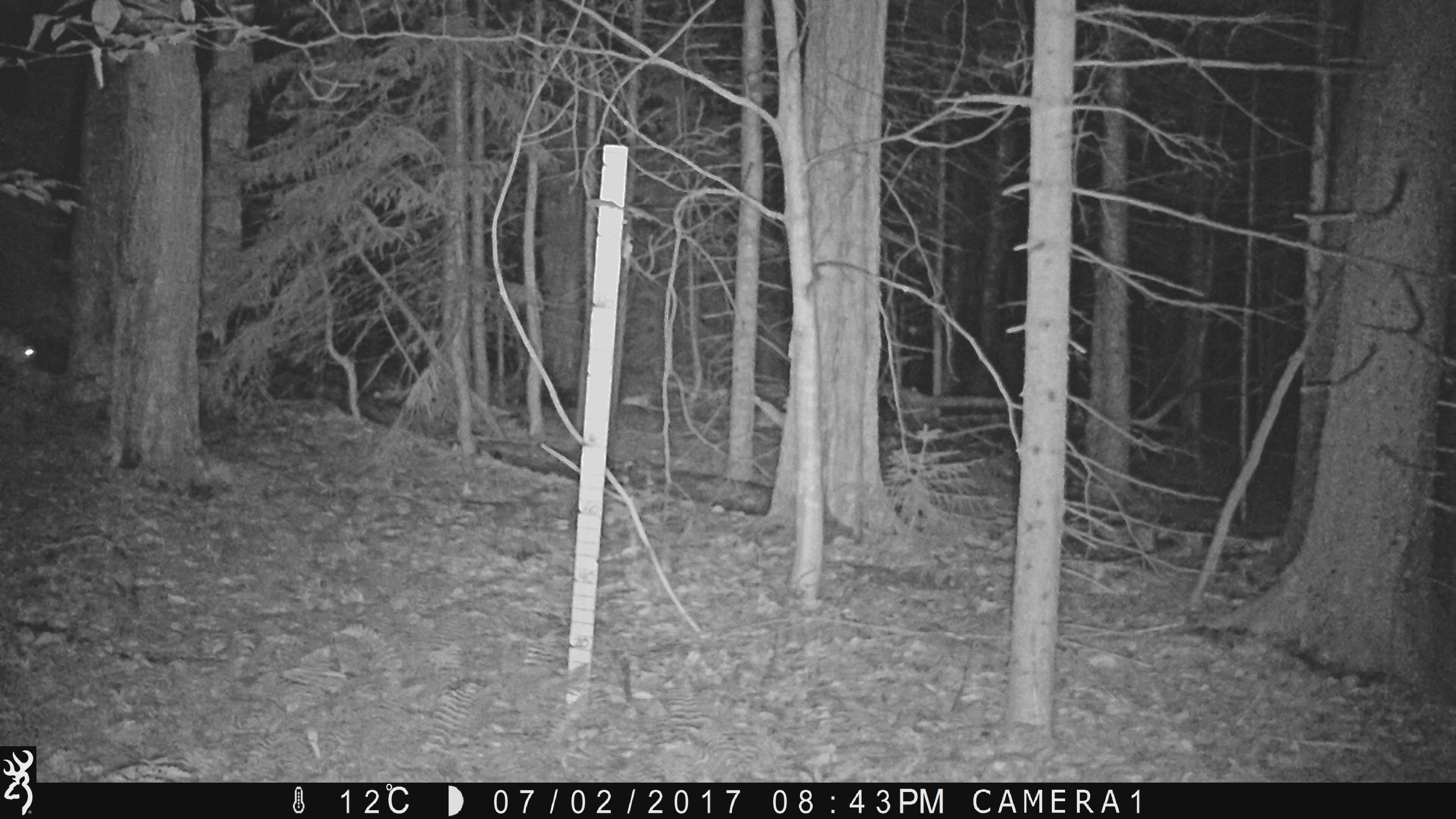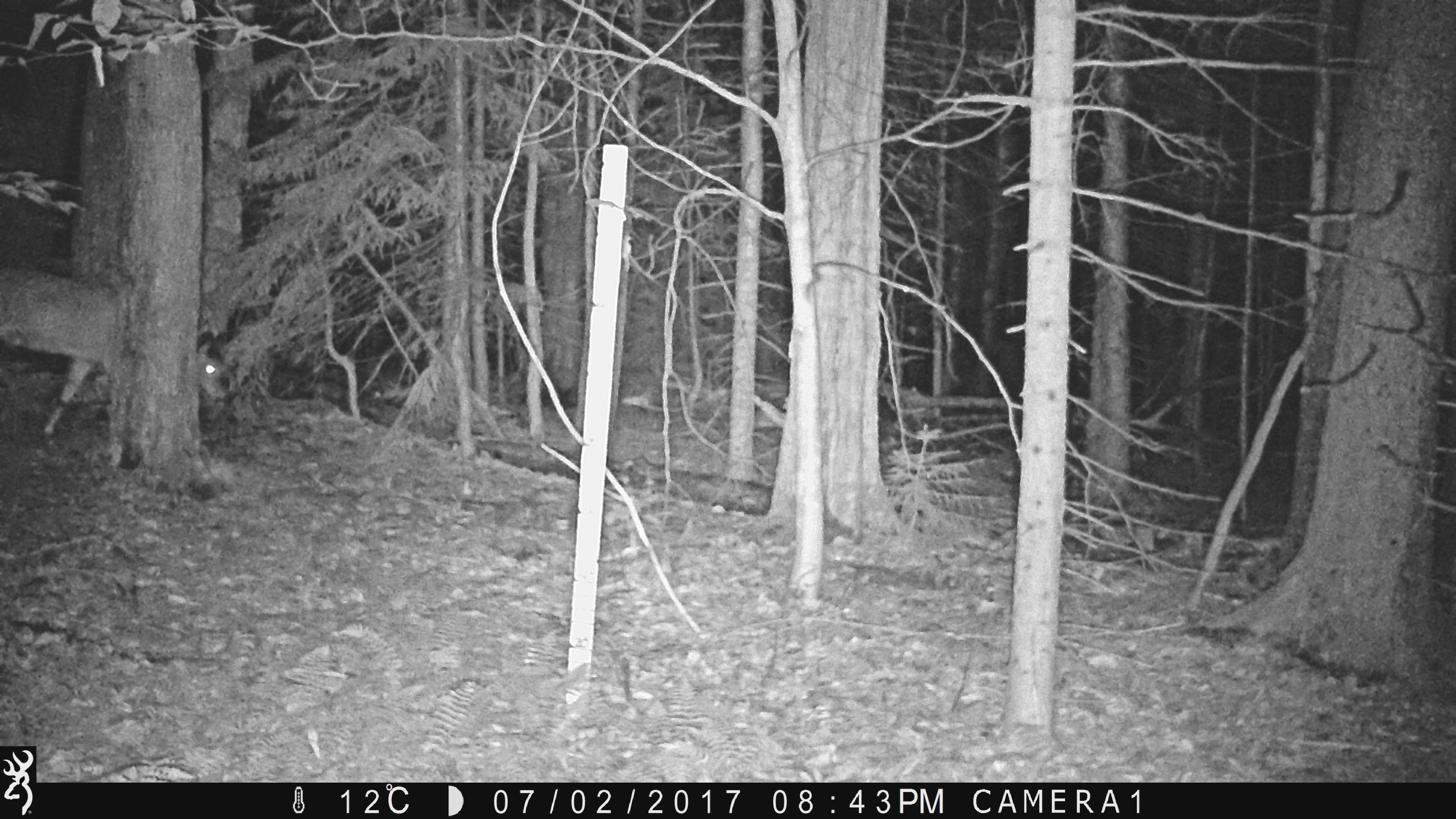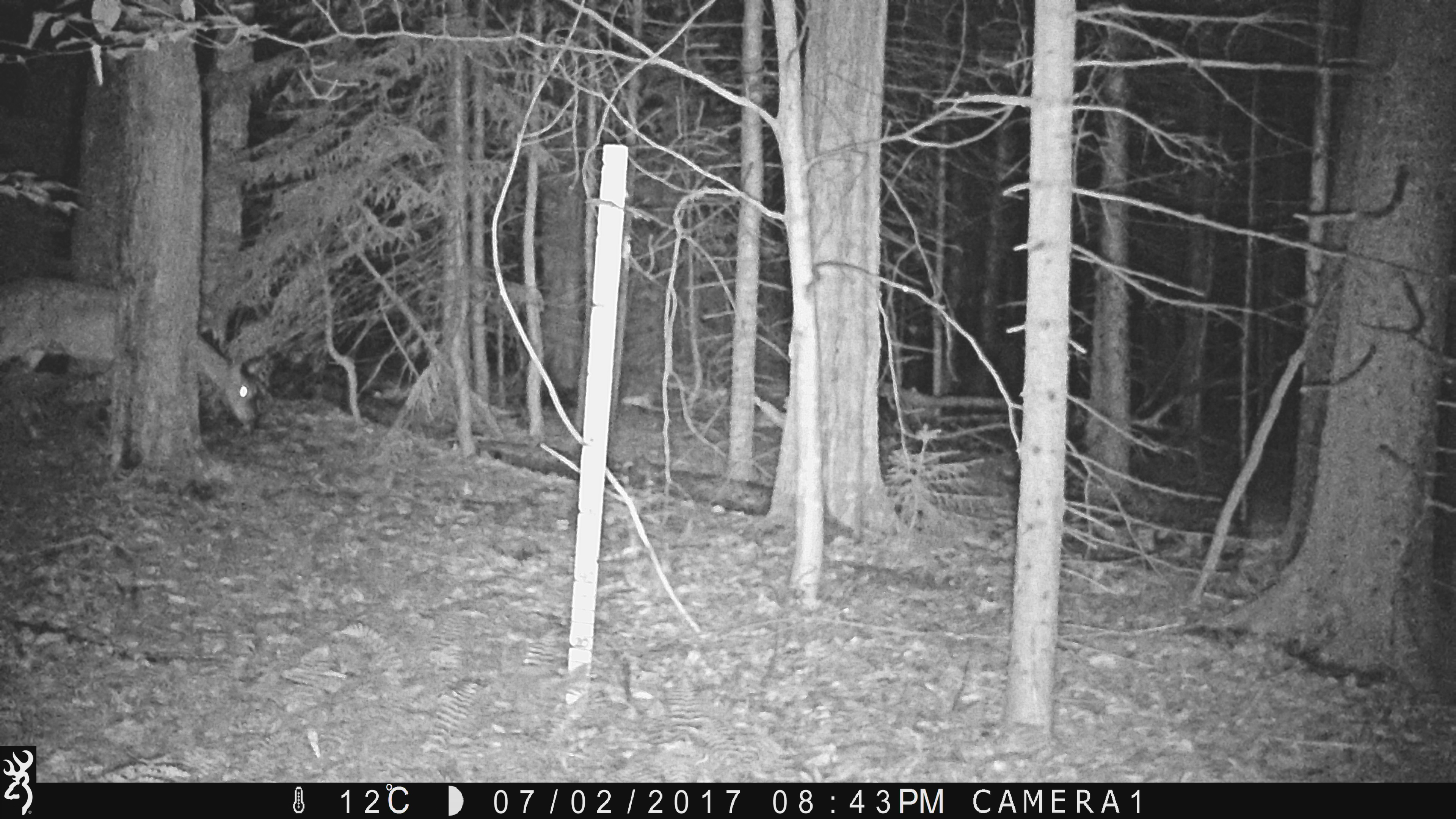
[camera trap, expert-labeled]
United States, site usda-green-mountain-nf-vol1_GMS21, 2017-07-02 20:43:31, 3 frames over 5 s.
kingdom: Animalia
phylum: Chordata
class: Mammalia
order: Artiodactyla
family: Cervidae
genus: Odocoileus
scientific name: Odocoileus virginianus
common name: white-tailed deer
White-tailed deer (Odocoileus virginianus).